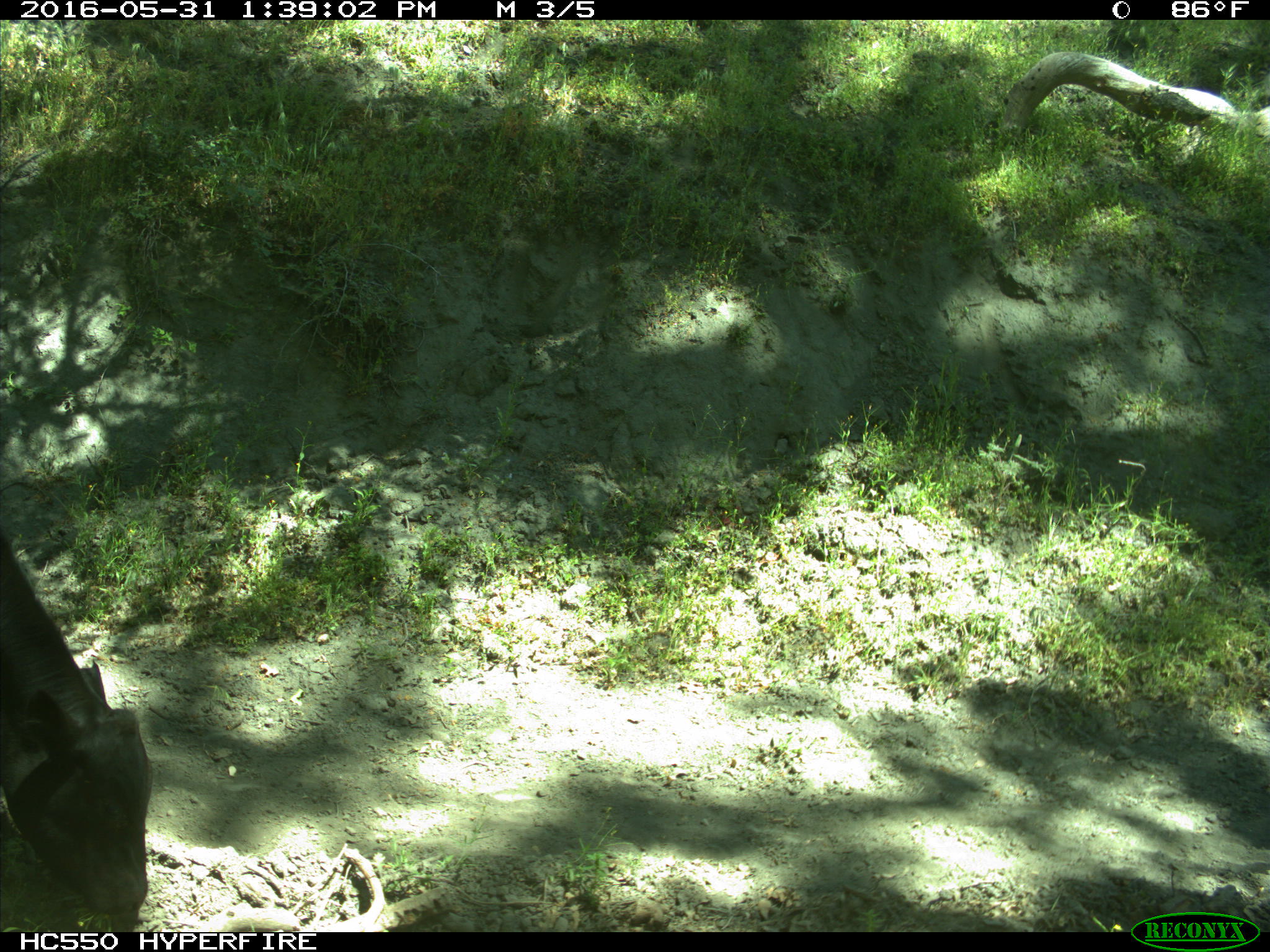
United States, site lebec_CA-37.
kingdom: Animalia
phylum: Chordata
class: Mammalia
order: Artiodactyla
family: Bovidae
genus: Bos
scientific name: Bos taurus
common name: domestic cow